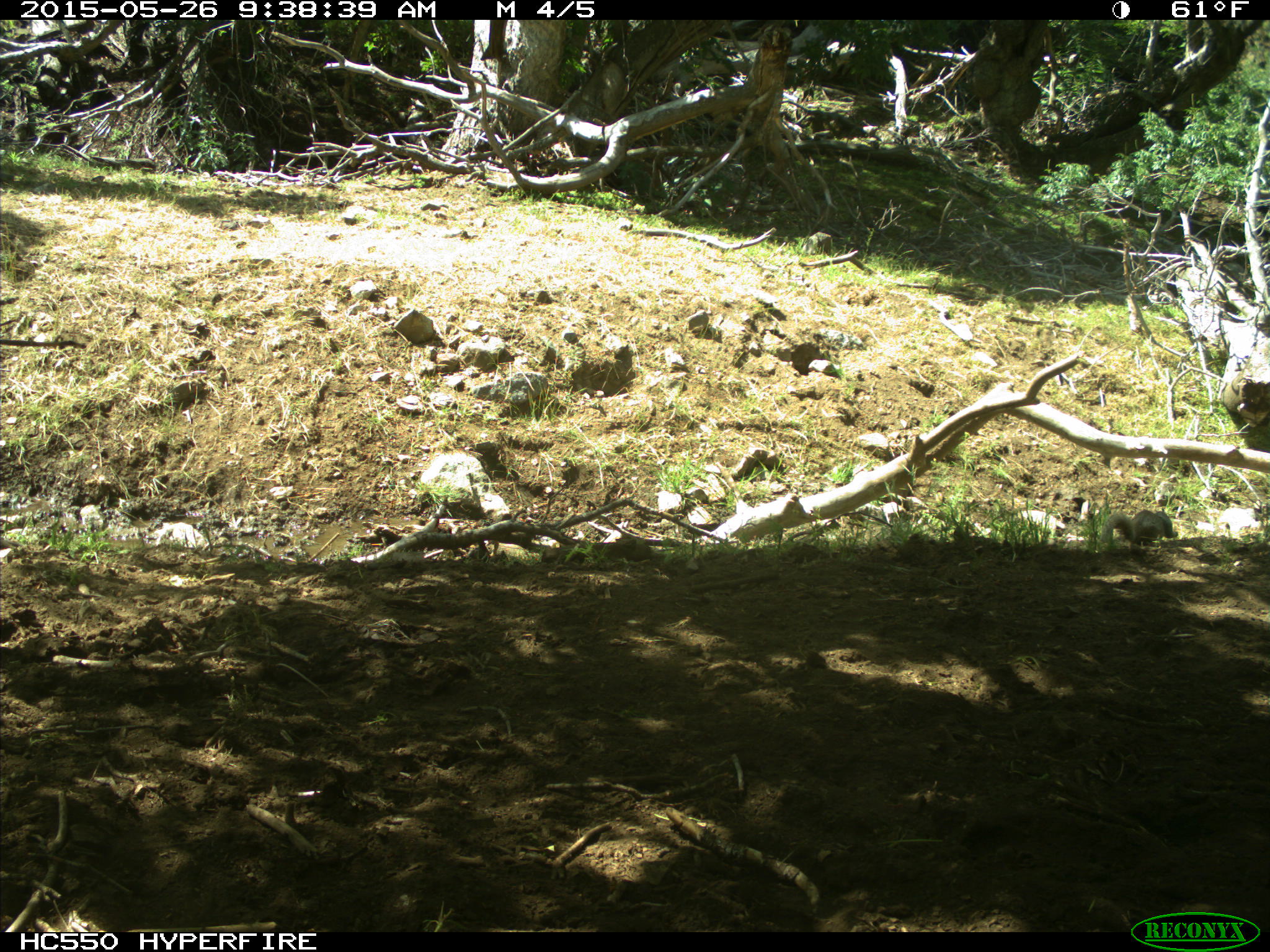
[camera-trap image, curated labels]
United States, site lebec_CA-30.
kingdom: Animalia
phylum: Chordata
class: Mammalia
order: Rodentia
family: Sciuridae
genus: Otospermophilus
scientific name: Otospermophilus beecheyi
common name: california ground squirrel